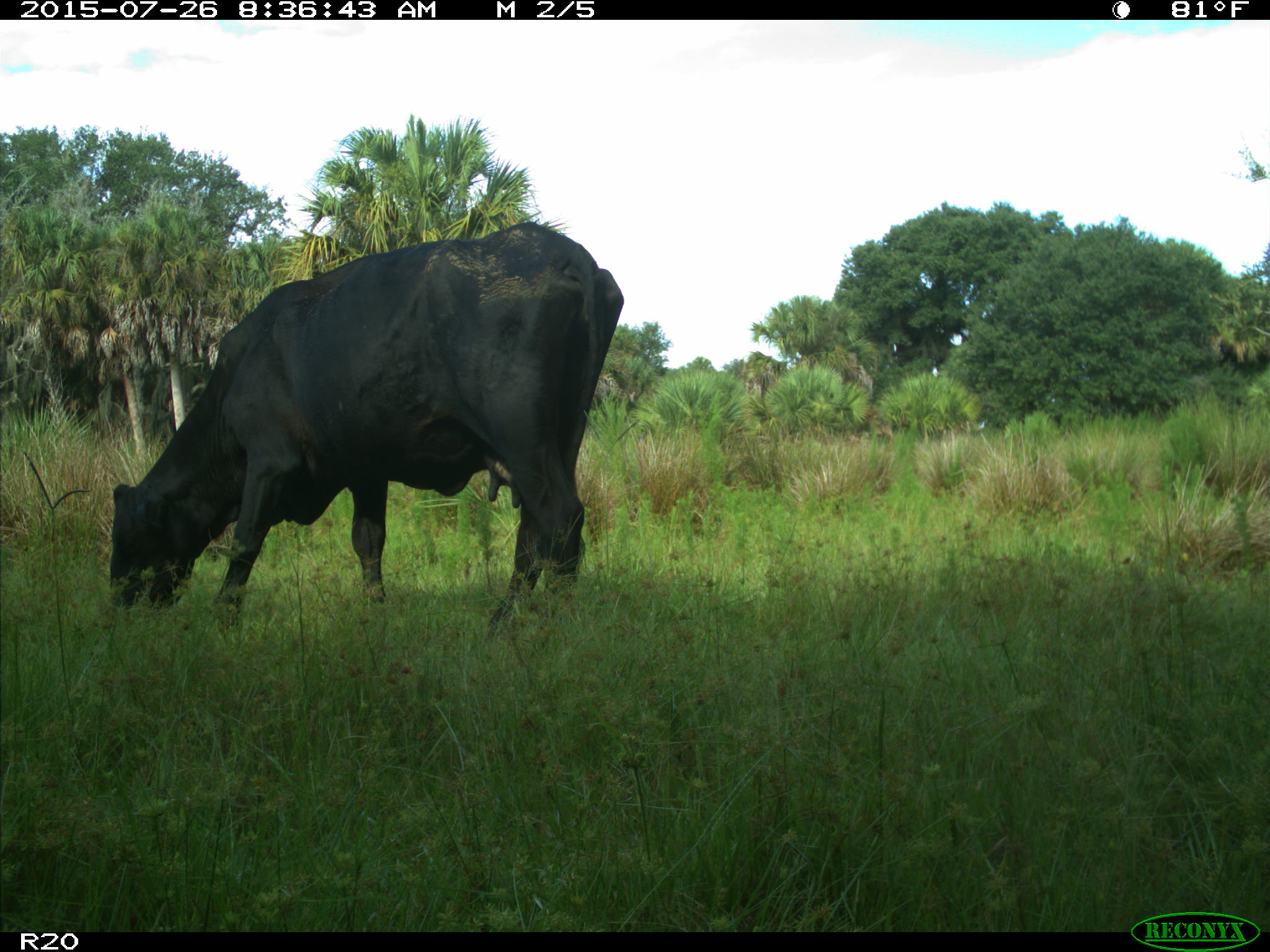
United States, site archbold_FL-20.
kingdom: Animalia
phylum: Chordata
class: Mammalia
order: Artiodactyla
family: Bovidae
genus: Bos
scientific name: Bos taurus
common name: domestic cow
Bos taurus (domestic cow).